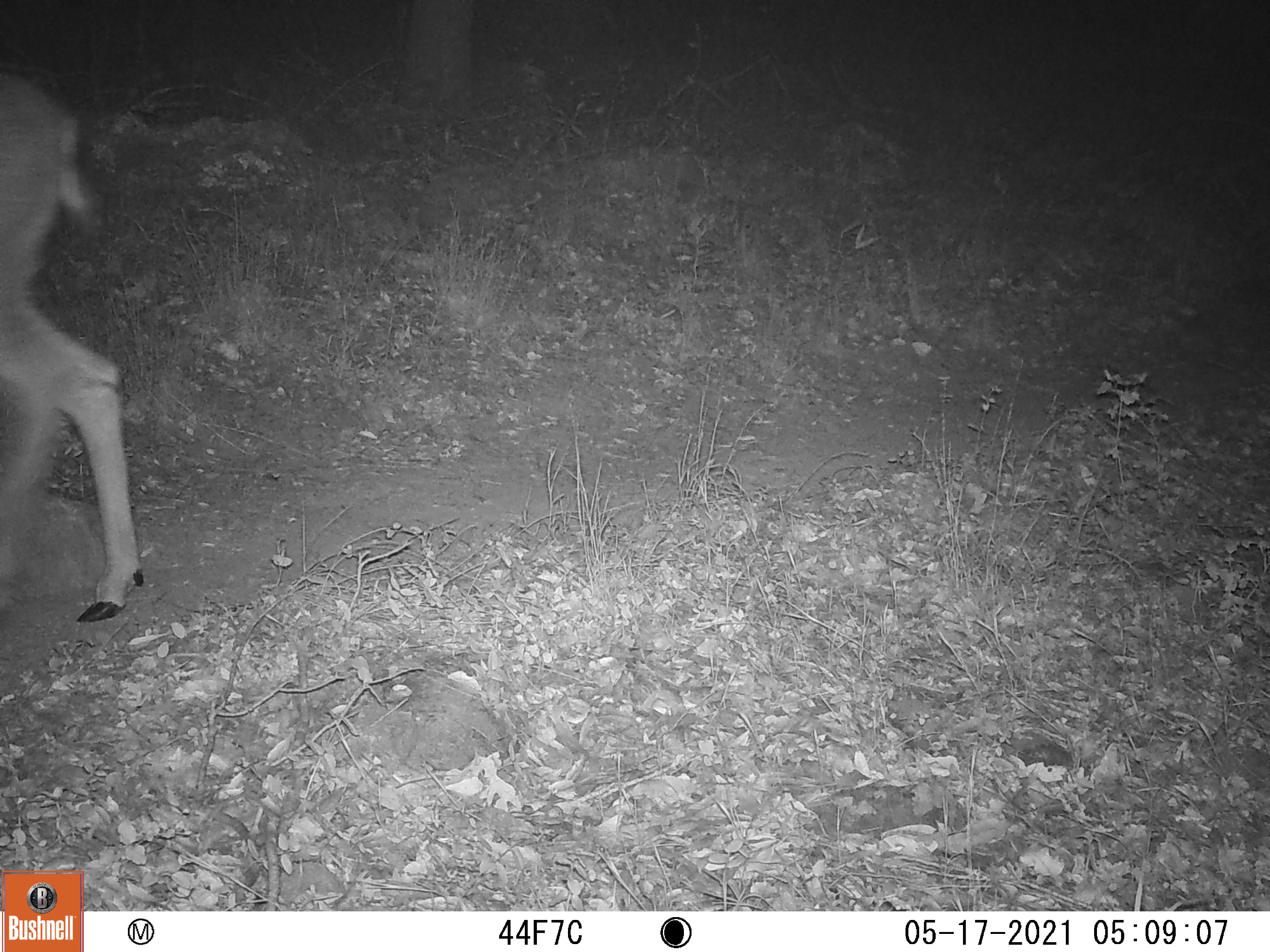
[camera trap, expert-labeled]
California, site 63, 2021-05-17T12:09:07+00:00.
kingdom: Animalia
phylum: Chordata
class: Mammalia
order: Artiodactyla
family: Cervidae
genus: Odocoileus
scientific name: Odocoileus hemionus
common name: mule deer